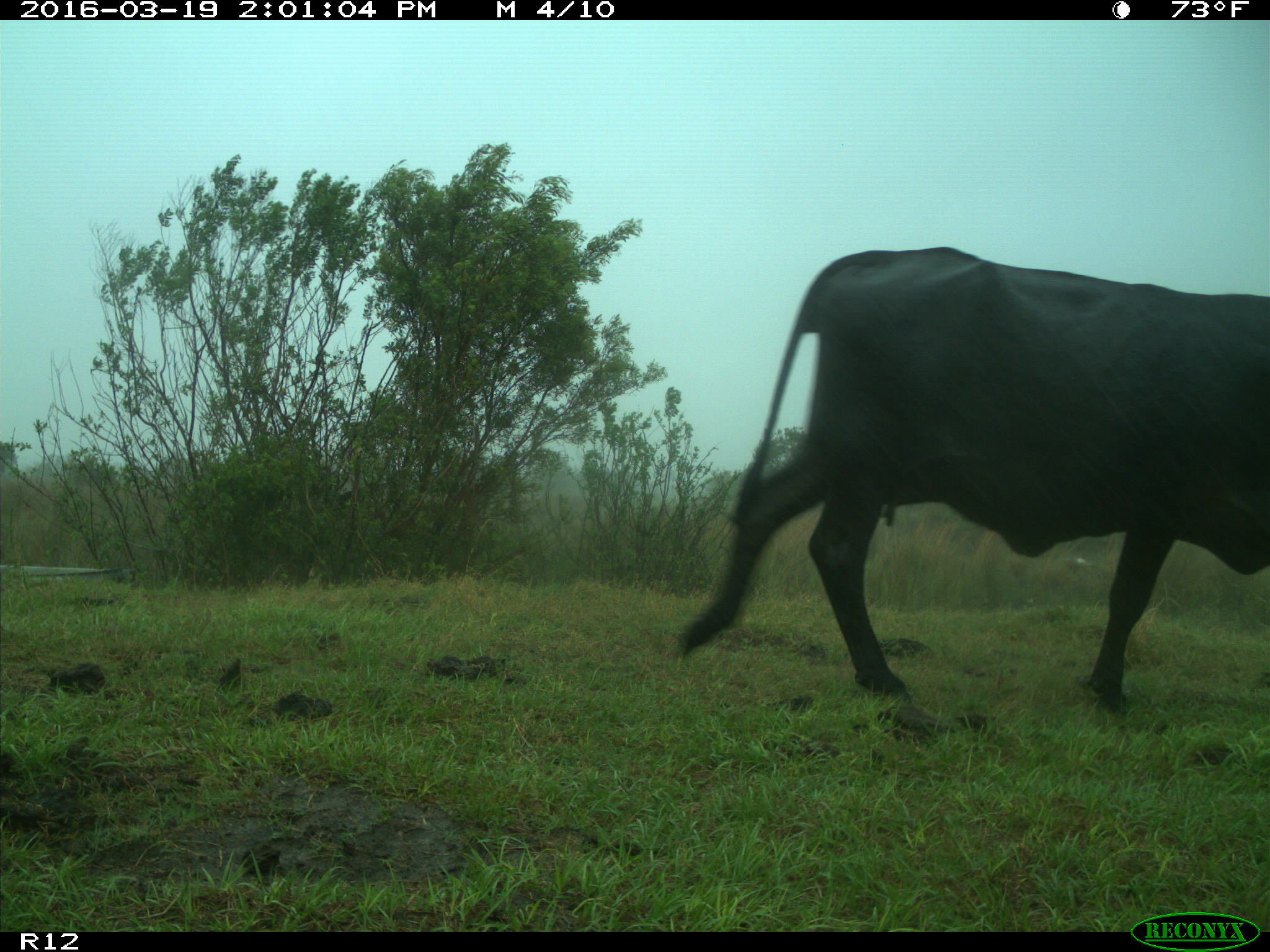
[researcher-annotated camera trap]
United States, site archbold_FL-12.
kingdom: Animalia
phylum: Chordata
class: Mammalia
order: Artiodactyla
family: Bovidae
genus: Bos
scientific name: Bos taurus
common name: domestic cow